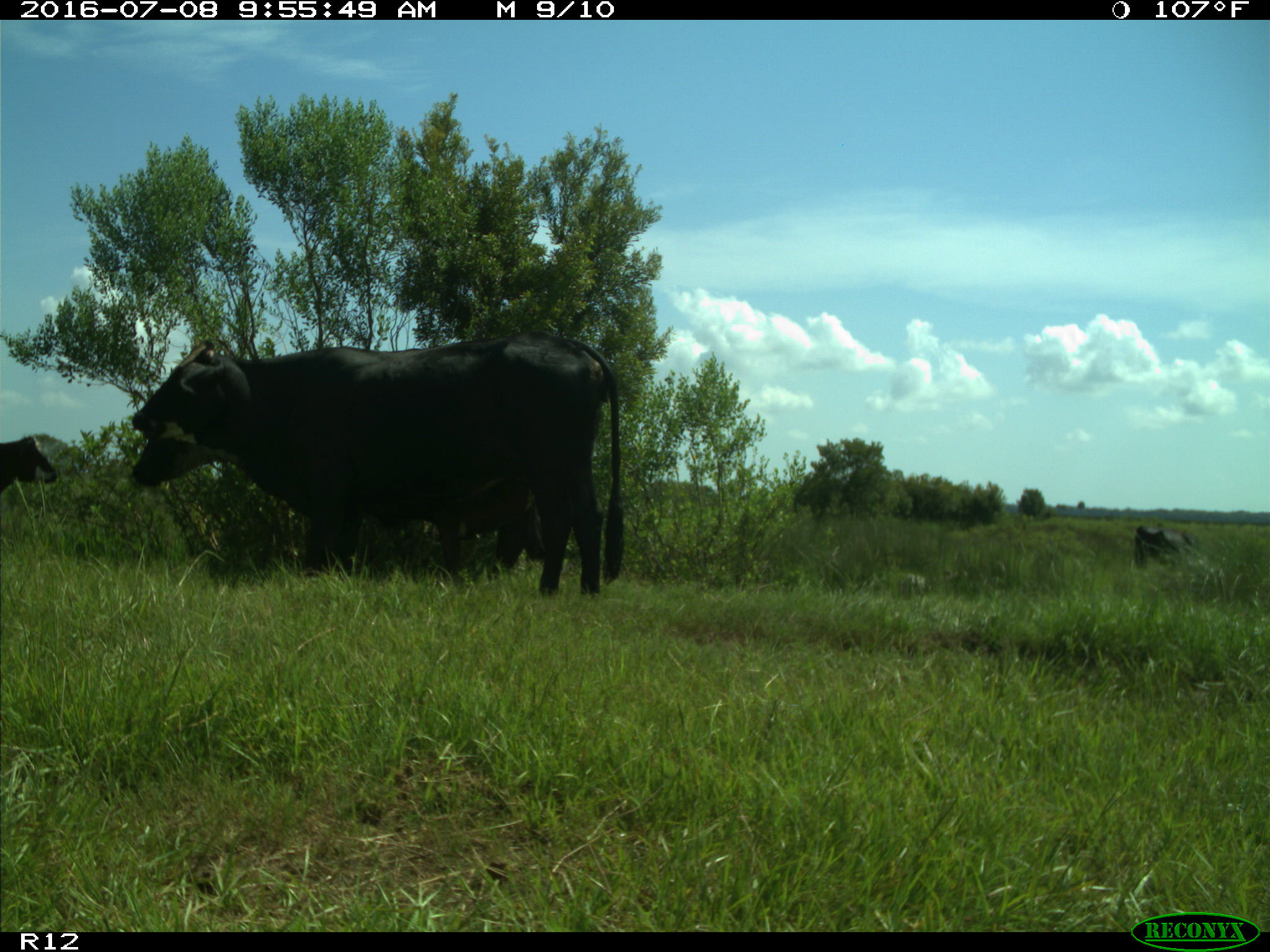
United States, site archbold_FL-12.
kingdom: Animalia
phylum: Chordata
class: Mammalia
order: Artiodactyla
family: Bovidae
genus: Bos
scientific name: Bos taurus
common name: domestic cow